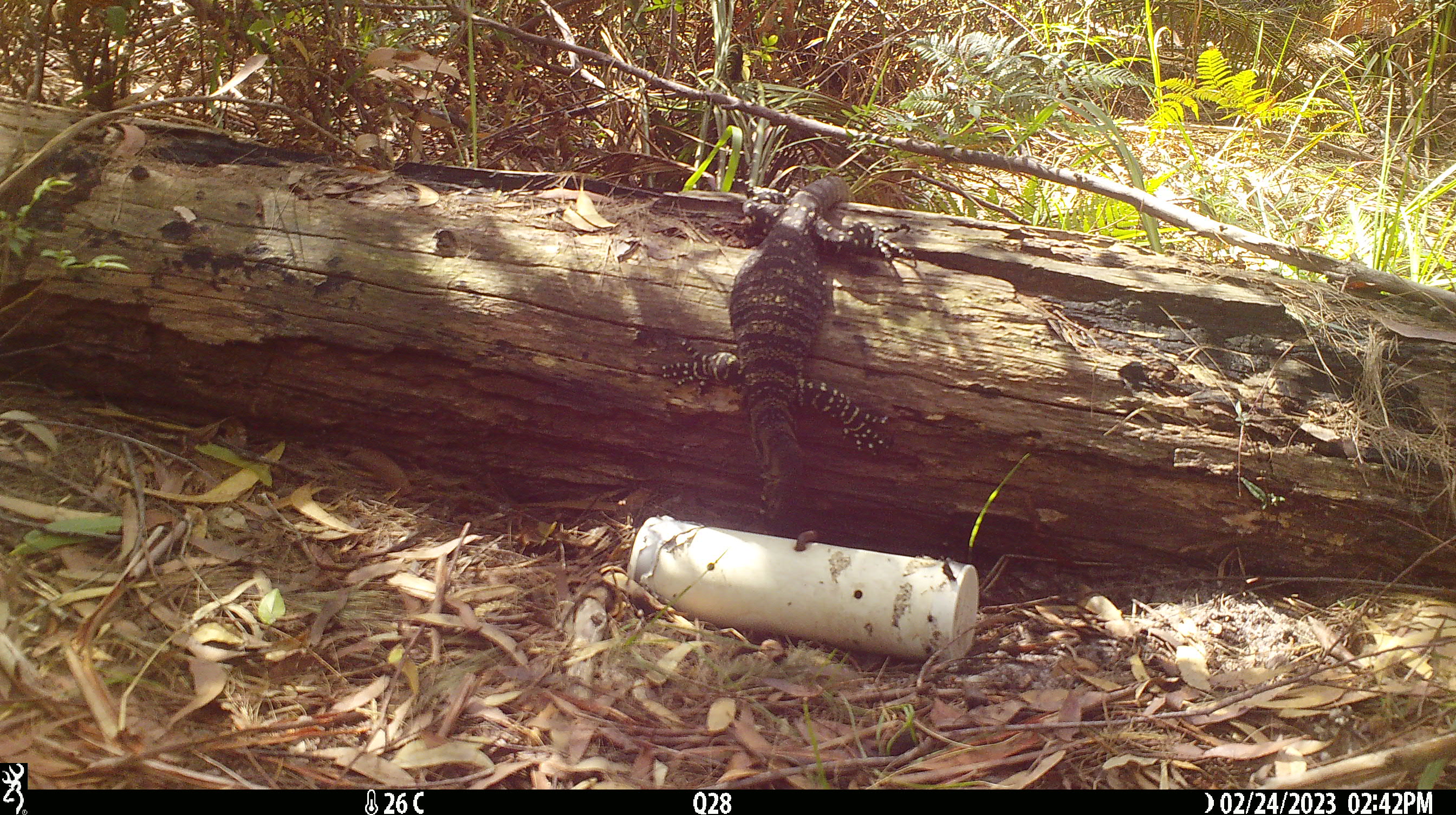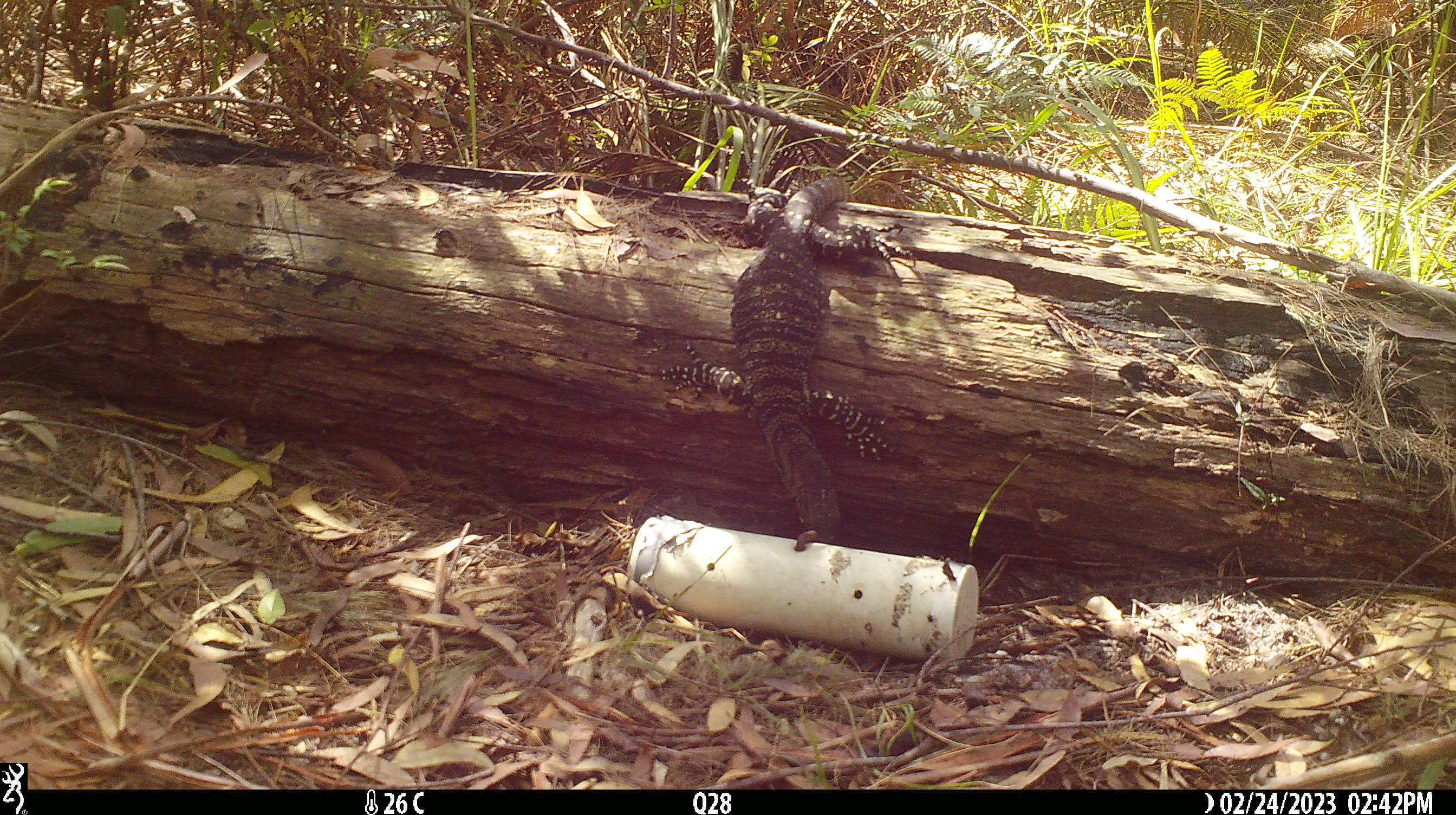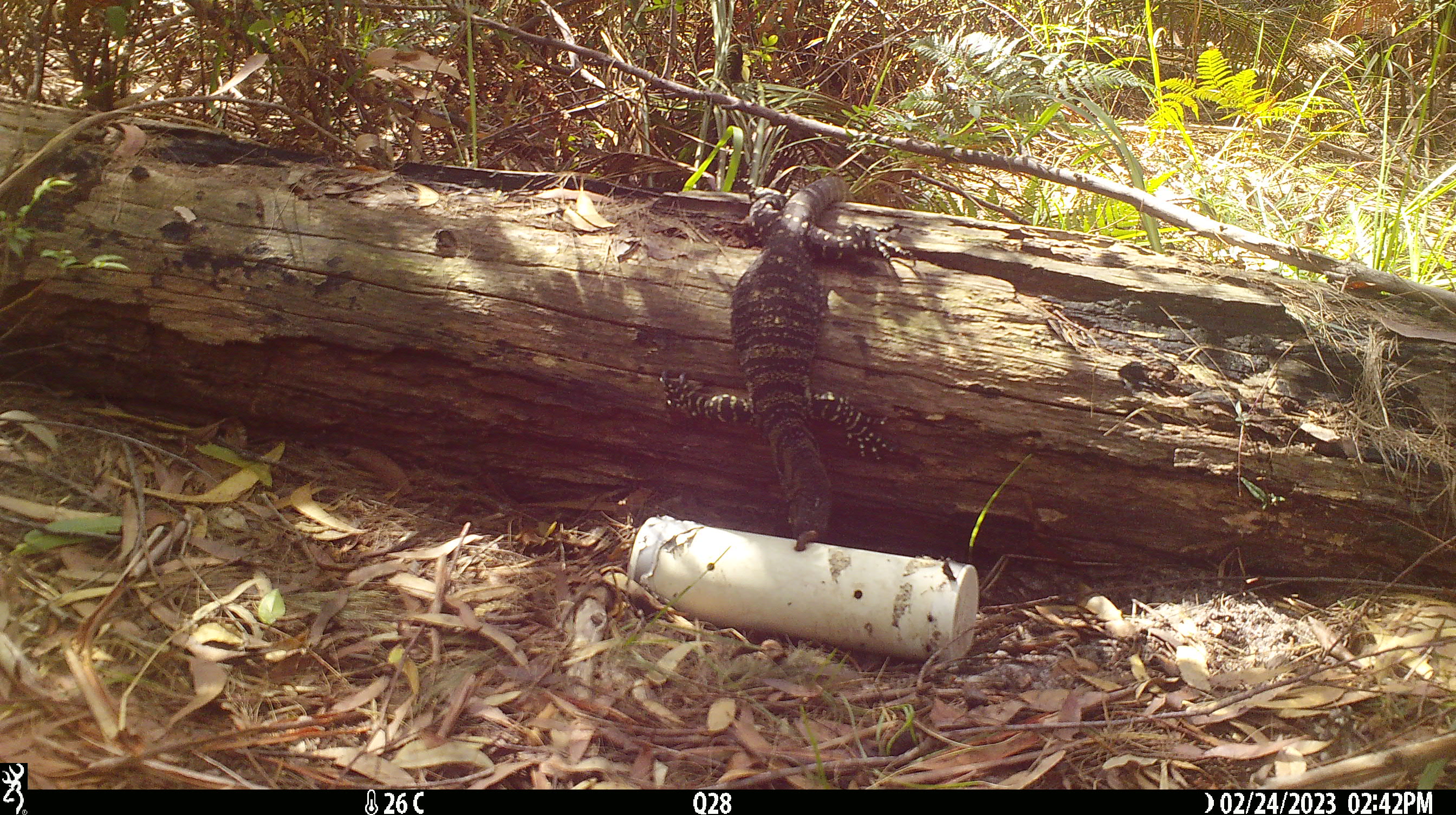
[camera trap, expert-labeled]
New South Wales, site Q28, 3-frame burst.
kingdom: Animalia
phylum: Chordata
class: Reptilia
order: Squamata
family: Varanidae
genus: Varanus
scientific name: Varanus varius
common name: lace monitor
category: goanna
Goanna (lace monitor) (Varanus varius).